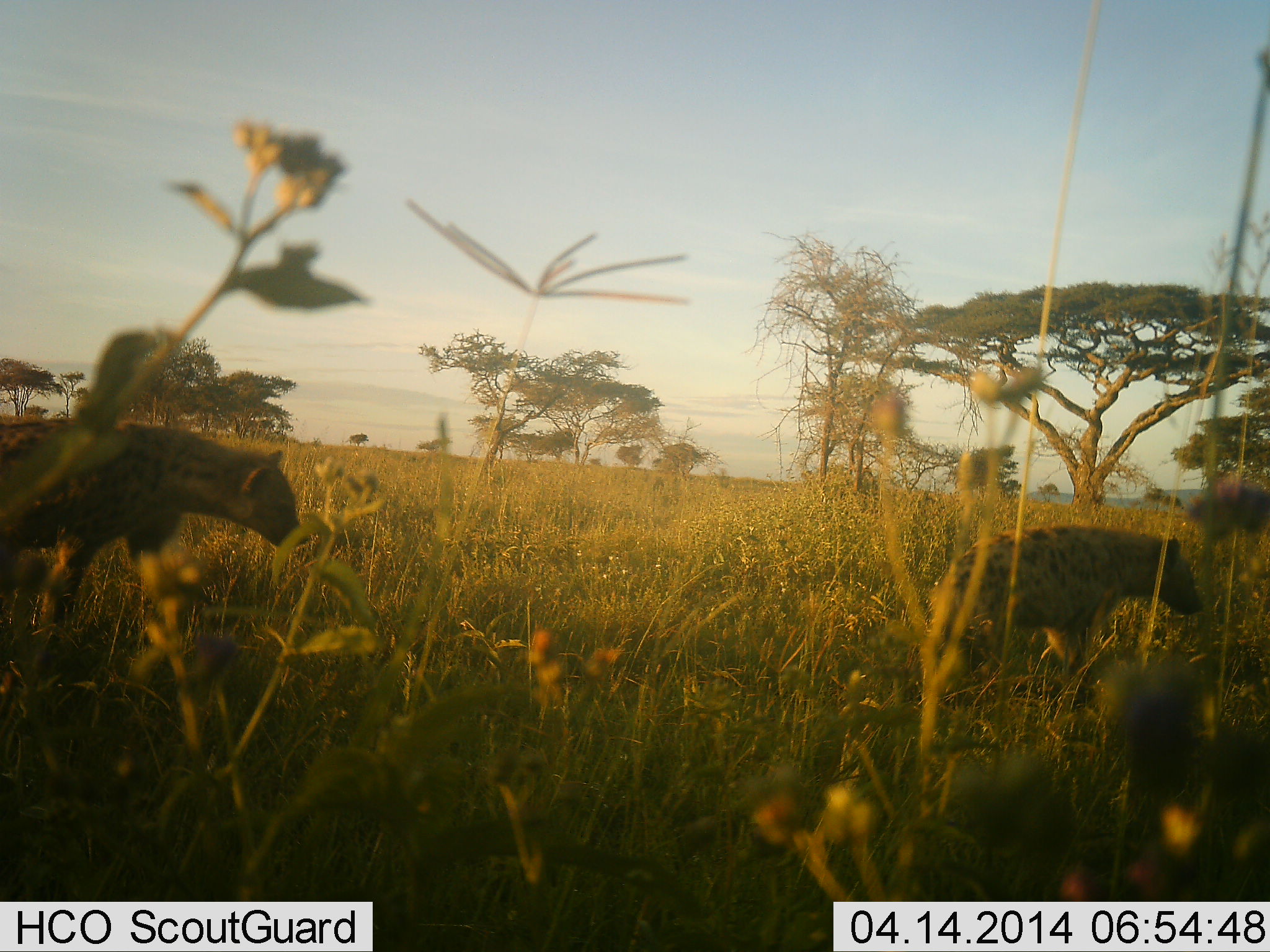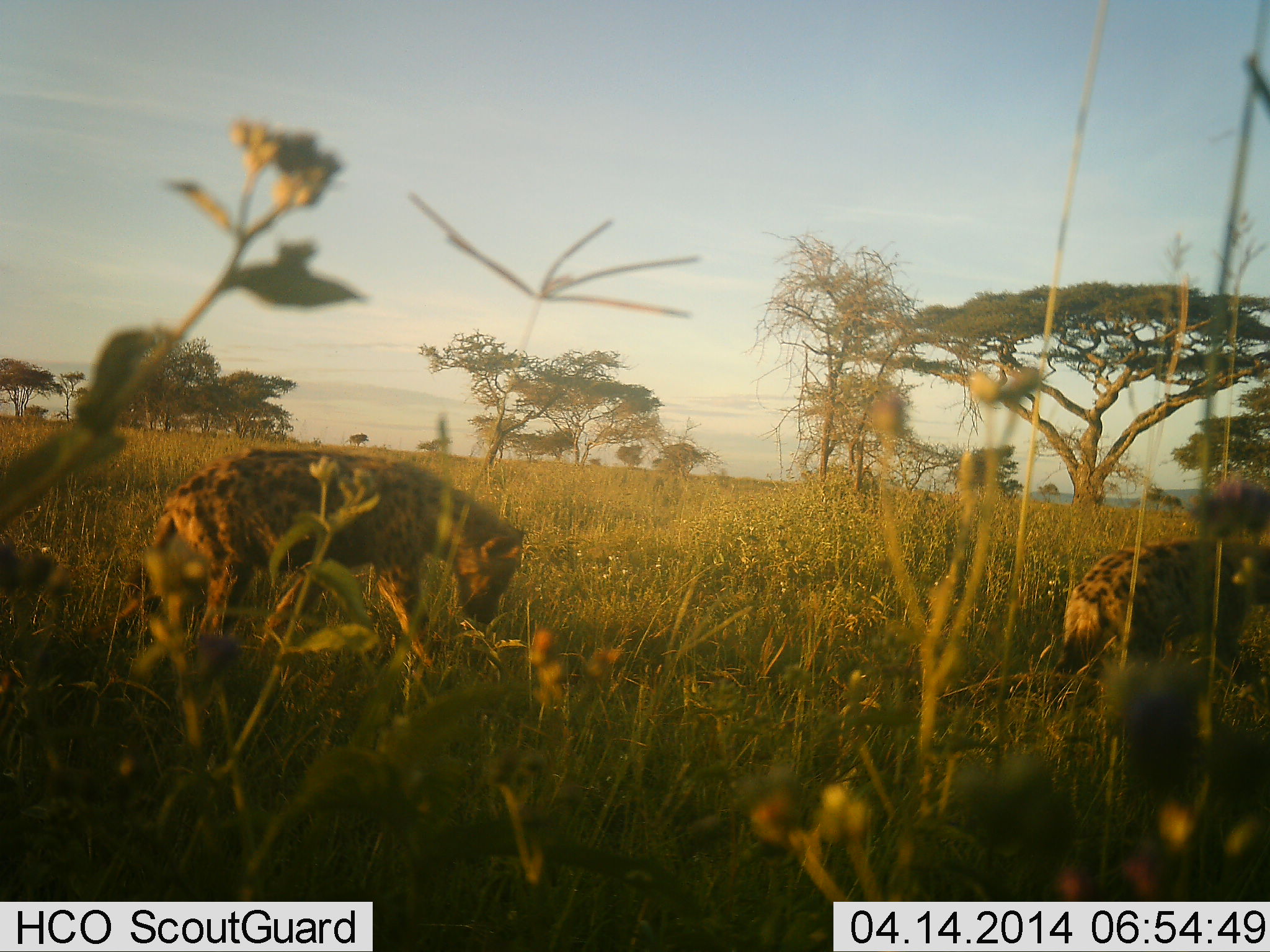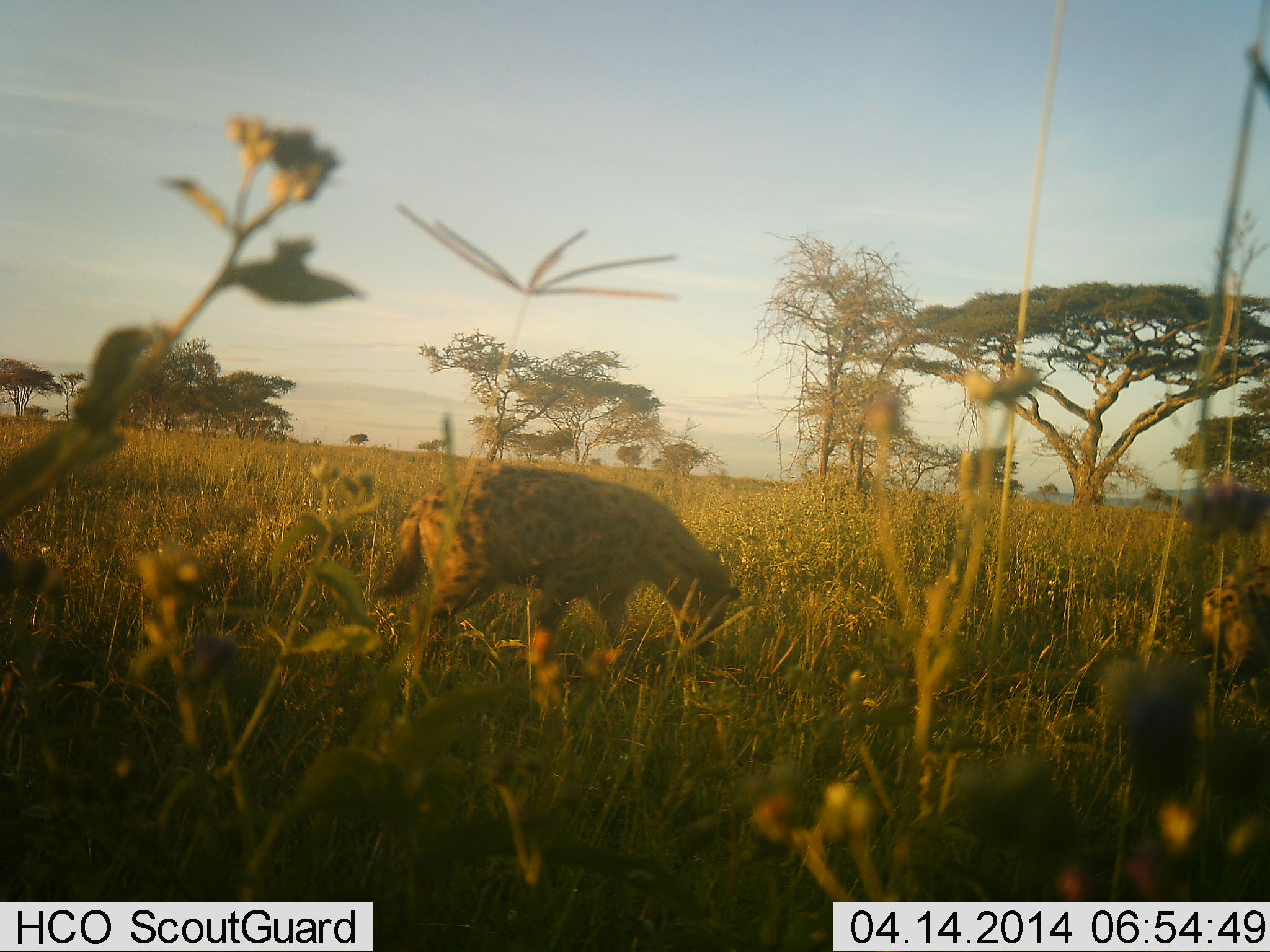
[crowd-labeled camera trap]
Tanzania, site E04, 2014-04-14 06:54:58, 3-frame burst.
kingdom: Animalia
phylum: Chordata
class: Mammalia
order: Carnivora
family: Hyaenidae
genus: Crocuta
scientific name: Crocuta crocuta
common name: spotted hyena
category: hyenaspotted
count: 2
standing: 15%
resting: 0%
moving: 91%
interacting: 0%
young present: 0%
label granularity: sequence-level